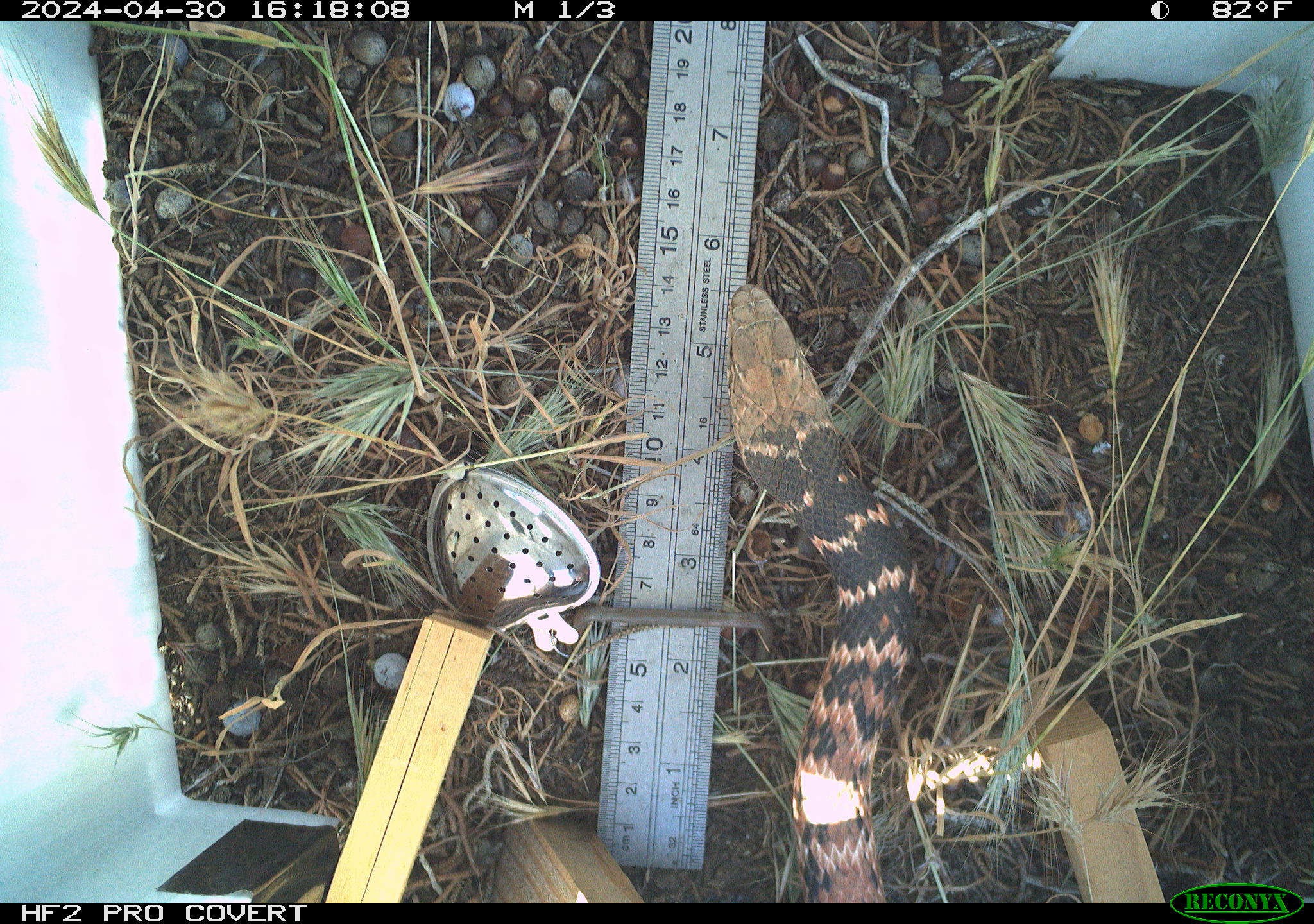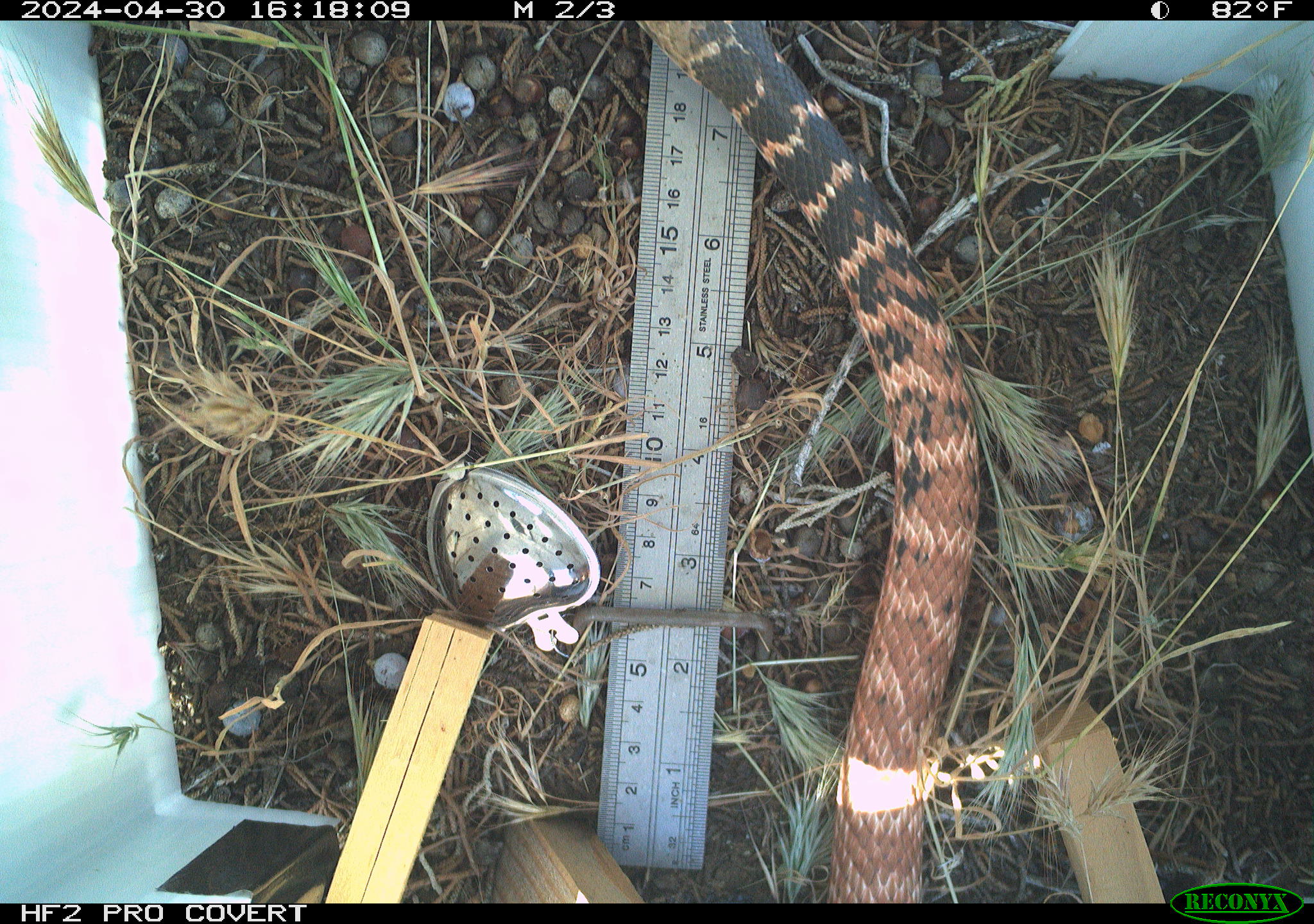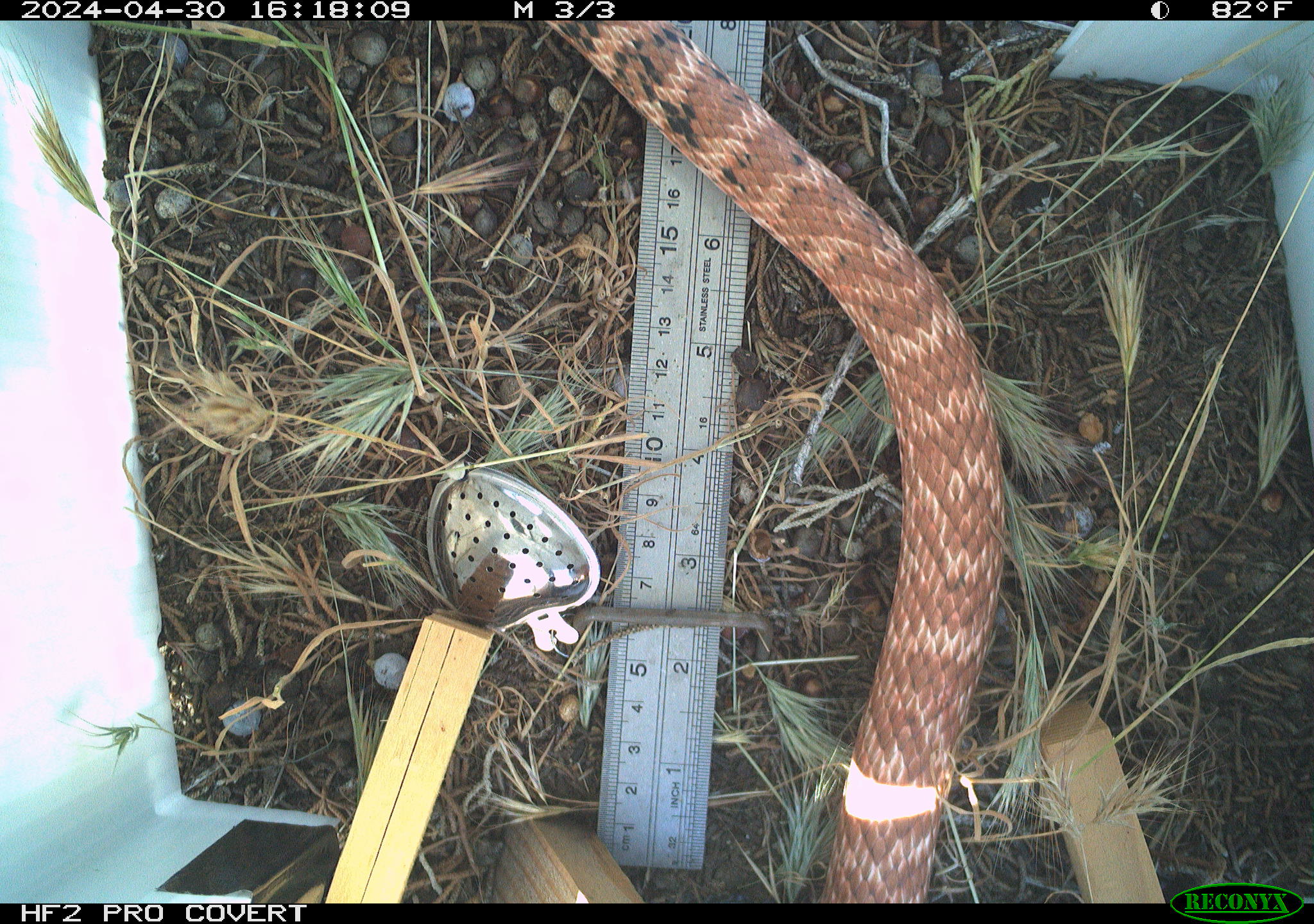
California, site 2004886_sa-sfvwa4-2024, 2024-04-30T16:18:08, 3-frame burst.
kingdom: Animalia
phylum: Chordata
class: Reptilia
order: Squamata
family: Colubridae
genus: Masticophis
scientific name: Masticophis flagellum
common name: coachwhip